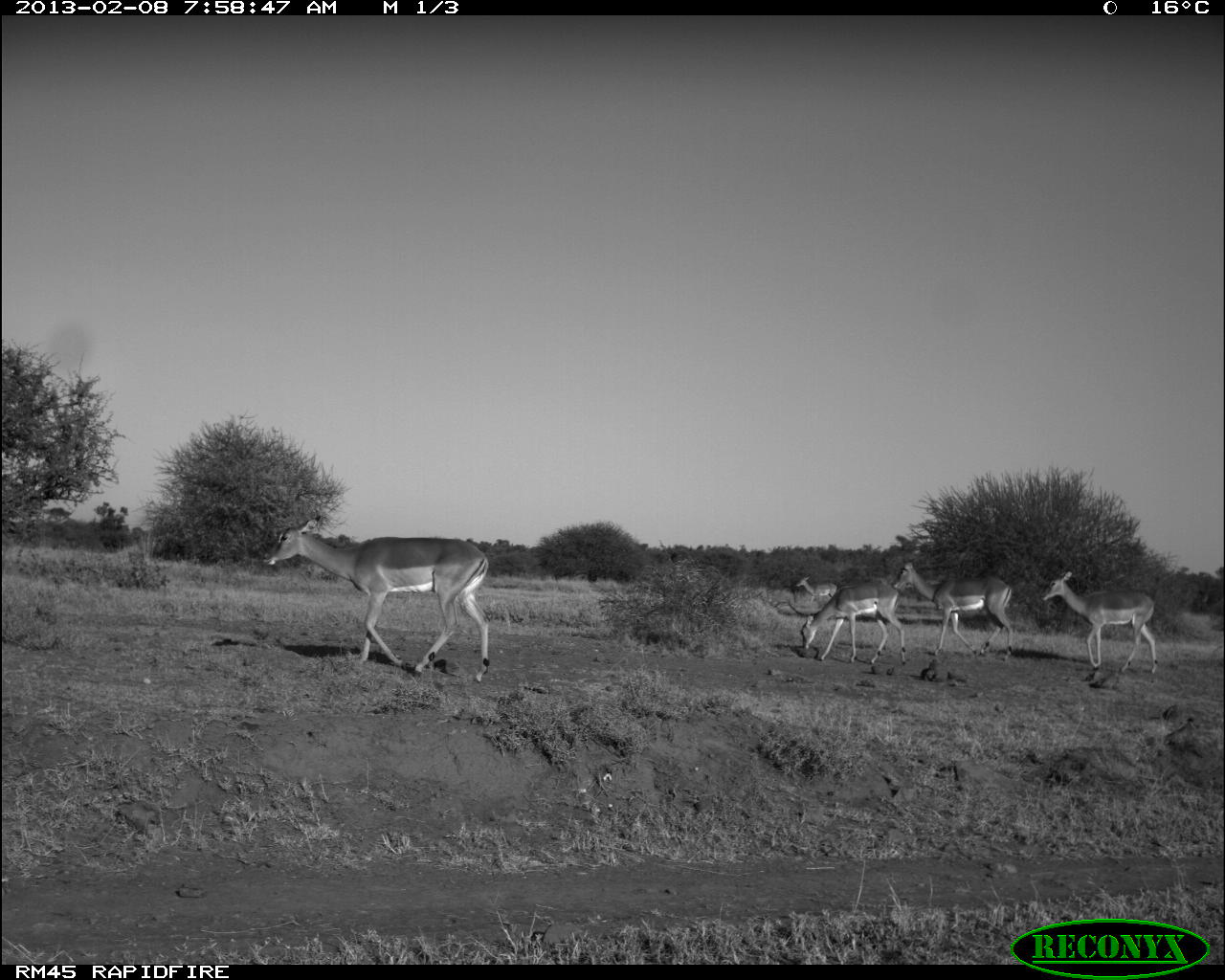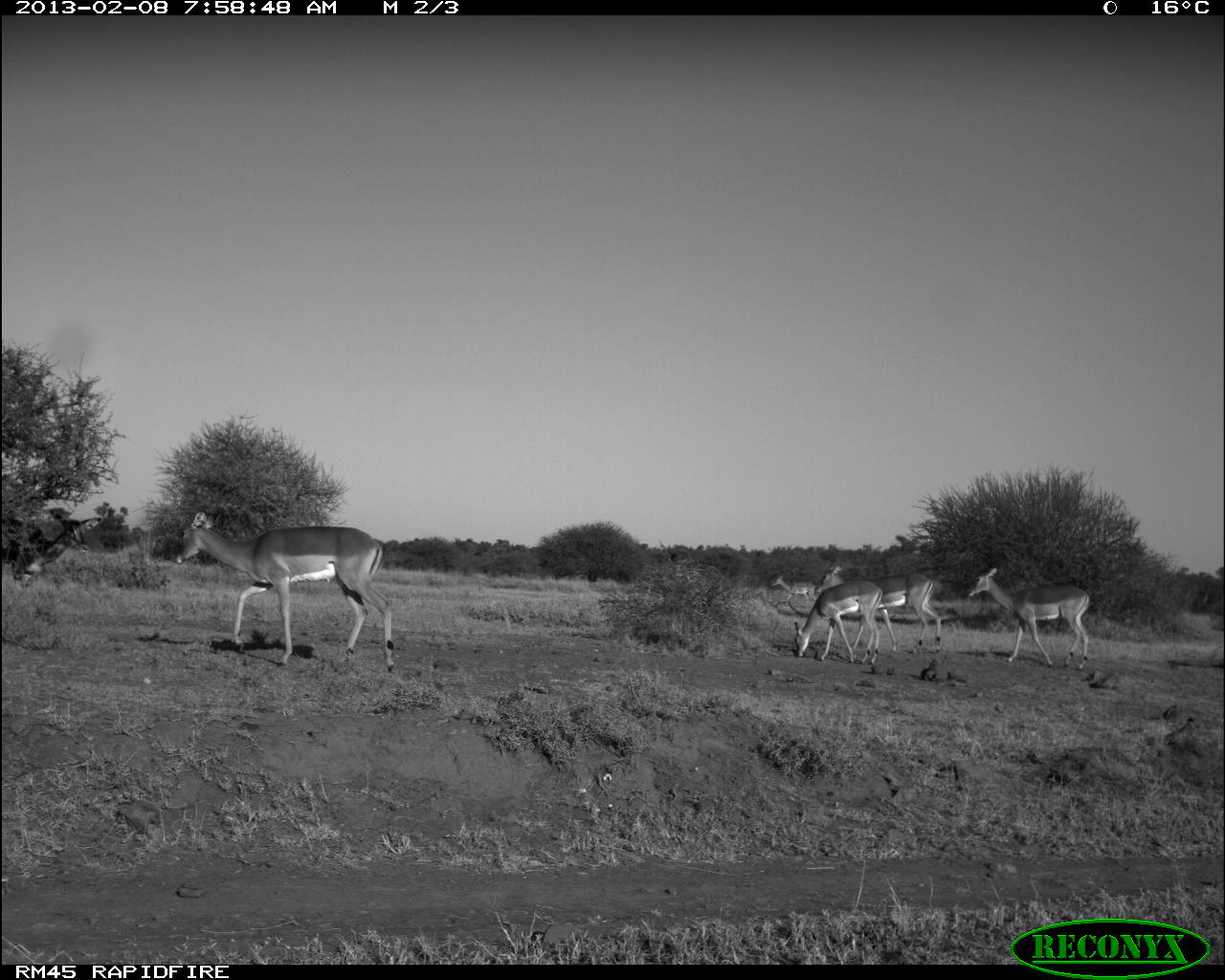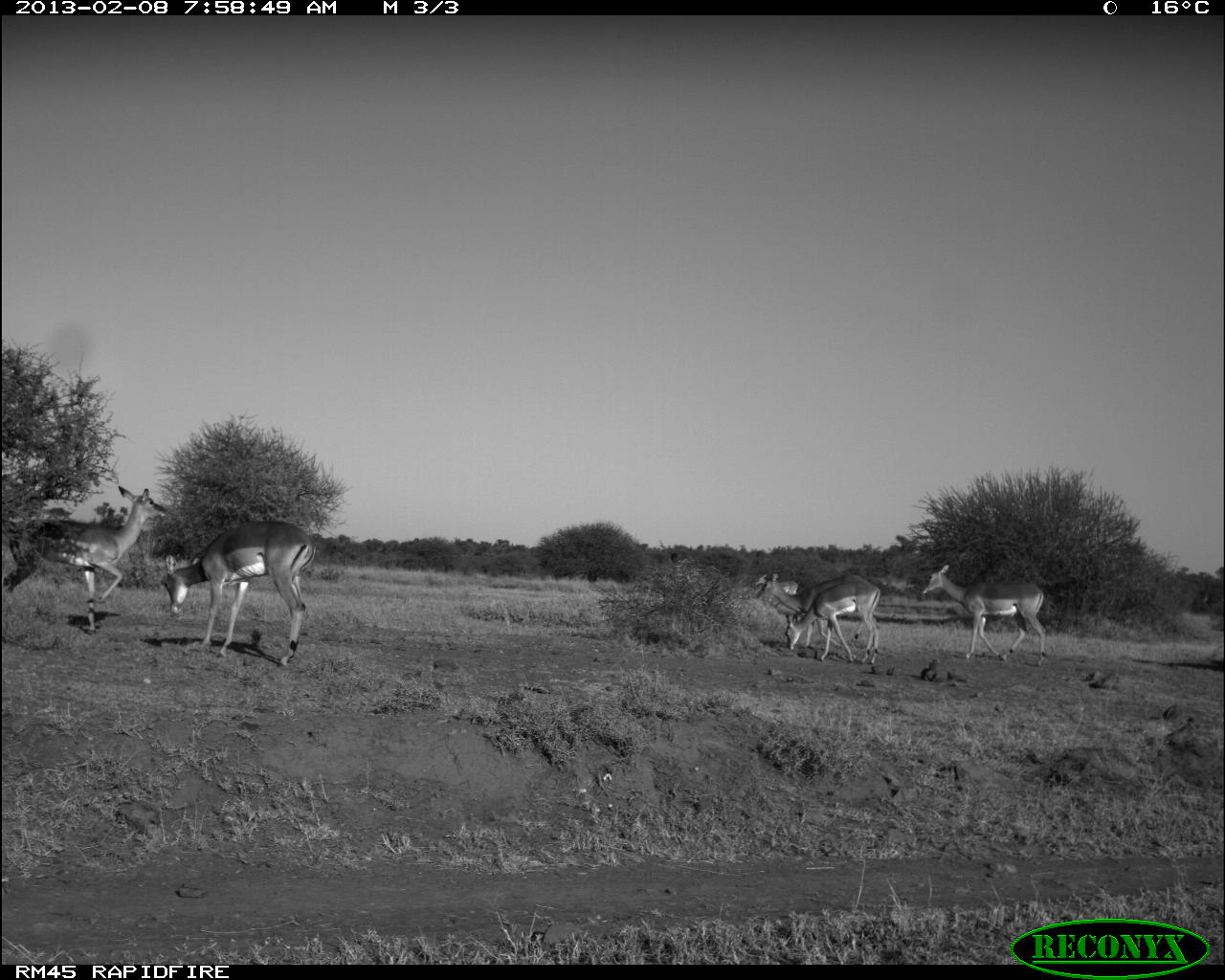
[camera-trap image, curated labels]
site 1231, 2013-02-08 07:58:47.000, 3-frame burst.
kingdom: Animalia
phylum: Chordata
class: Mammalia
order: Artiodactyla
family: Bovidae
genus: Aepyceros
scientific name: Aepyceros melampus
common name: impala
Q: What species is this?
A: Aepyceros melampus (impala).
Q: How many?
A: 5.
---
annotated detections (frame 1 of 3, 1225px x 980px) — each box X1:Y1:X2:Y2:
aepyceros melampus: 258:514:491:684; 890:559:1015:662; 1039:569:1159:676; 799:580:907:666; 795:573:838:603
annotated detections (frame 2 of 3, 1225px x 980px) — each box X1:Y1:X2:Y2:
aepyceros melampus: 175:511:395:673; 967:568:1090:672; 813:562:941:654; 2:511:102:589; 794:581:883:666; 770:574:816:604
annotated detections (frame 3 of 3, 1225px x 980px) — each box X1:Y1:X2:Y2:
aepyceros melampus: 2:486:169:634; 164:520:318:670; 921:564:1047:667; 756:572:872:647; 784:579:882:667